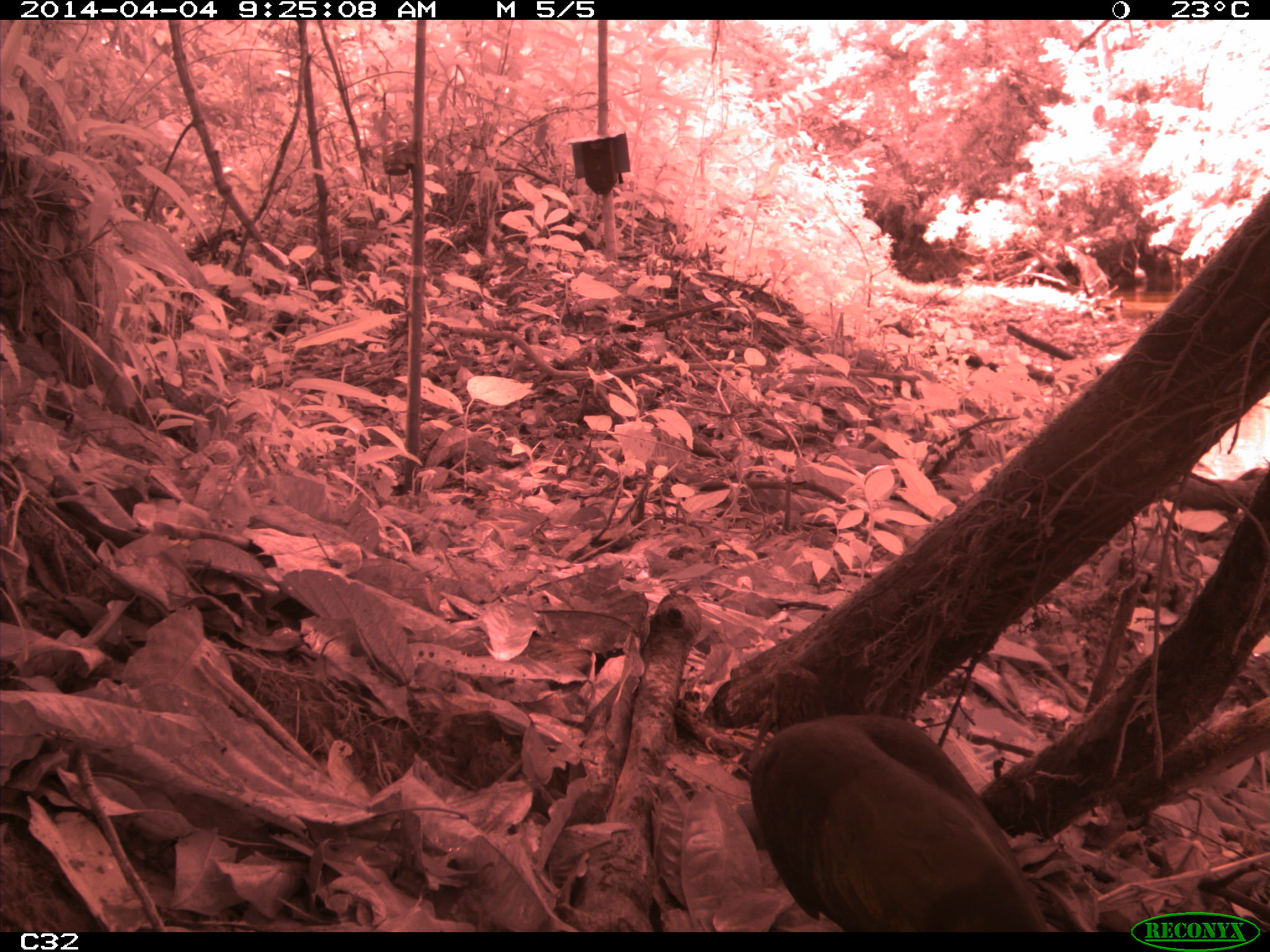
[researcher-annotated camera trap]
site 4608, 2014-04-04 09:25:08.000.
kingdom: Animalia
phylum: Chordata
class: Aves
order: Pelecaniformes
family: Threskiornithidae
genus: Mesembrinibis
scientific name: Mesembrinibis cayennensis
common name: green ibis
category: mesembrinis cayannensis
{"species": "mesembrinis cayannensis (green ibis) (Mesembrinibis cayennensis)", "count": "2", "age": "adult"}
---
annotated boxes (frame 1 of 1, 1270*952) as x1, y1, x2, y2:
mesembrinis cayannensis: 746, 660, 1056, 927